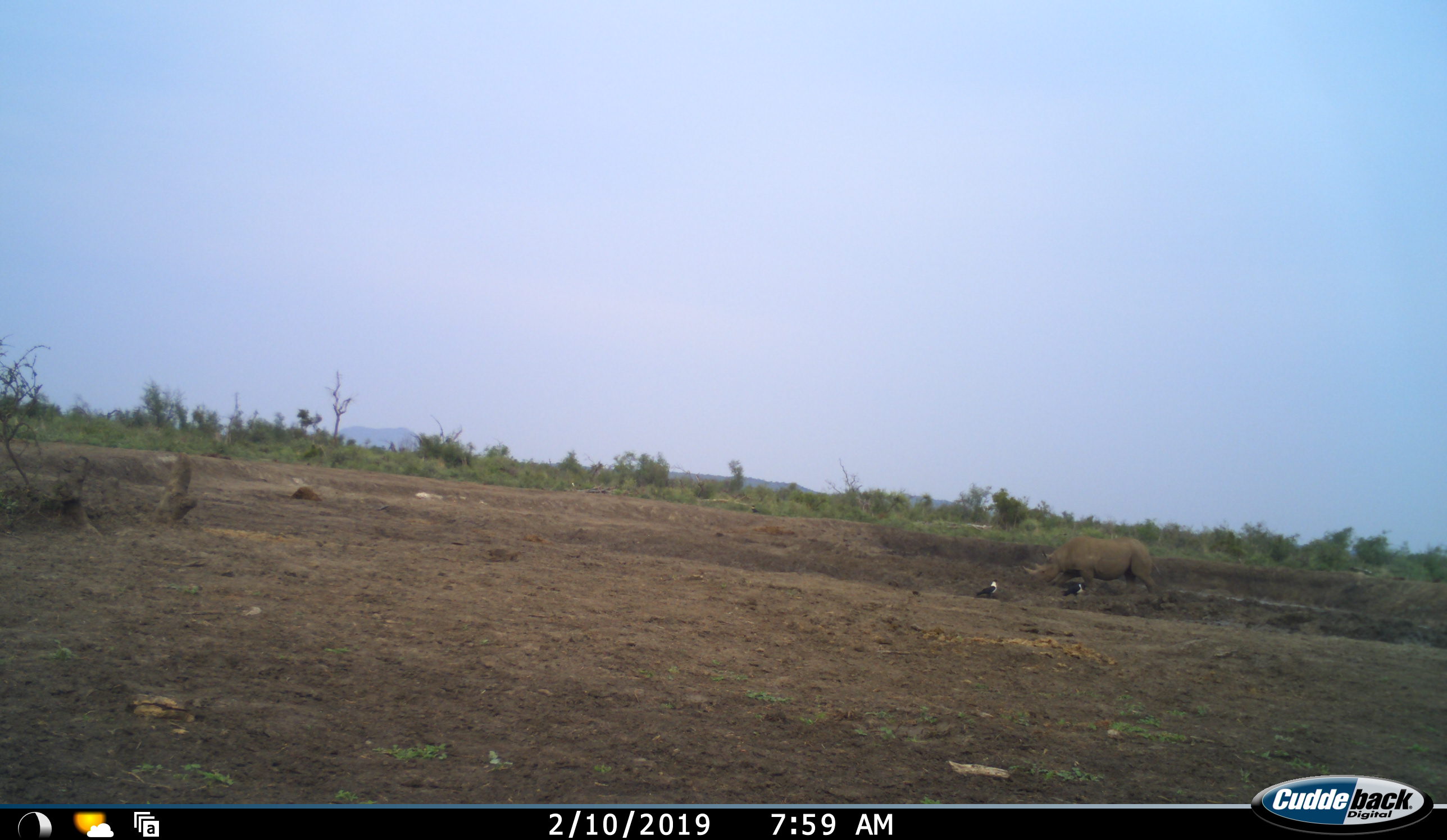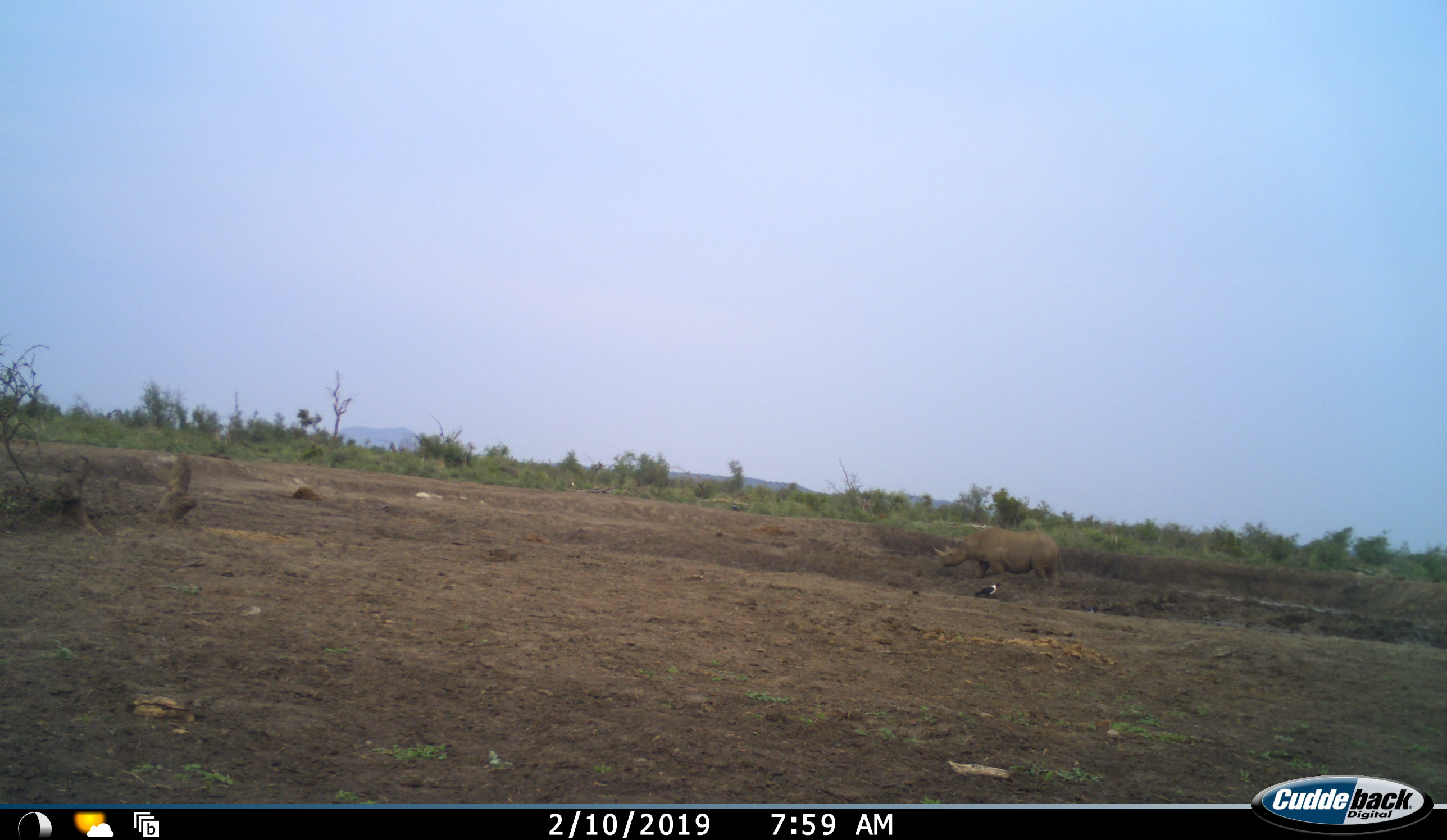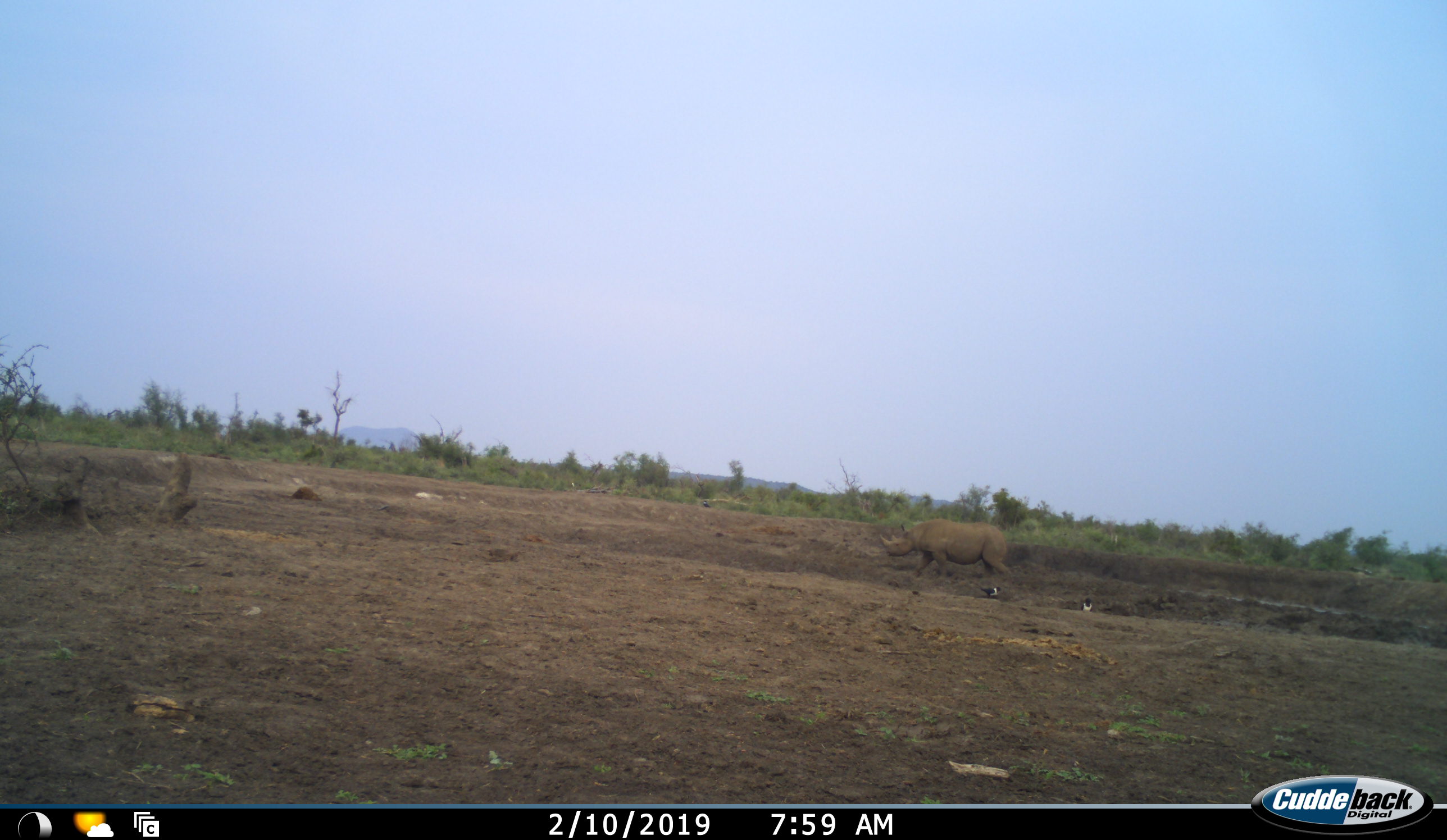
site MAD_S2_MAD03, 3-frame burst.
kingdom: Animalia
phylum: Chordata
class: Mammalia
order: Perissodactyla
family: Rhinocerotidae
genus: Diceros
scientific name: Diceros bicornis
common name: black rhinoceros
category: rhinocerosblack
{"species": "rhinocerosblack (black rhinoceros) (Diceros bicornis)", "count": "1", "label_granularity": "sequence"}